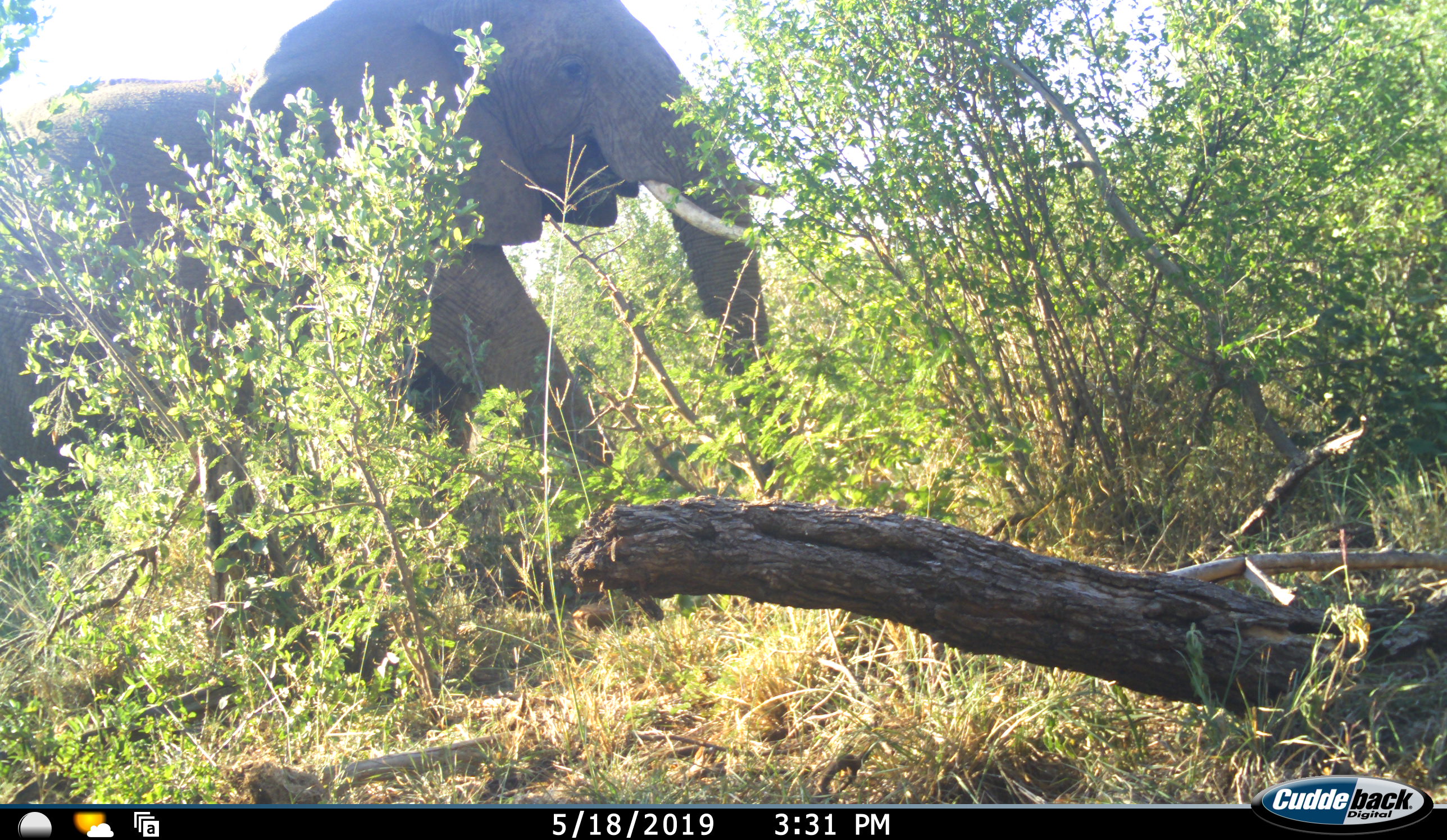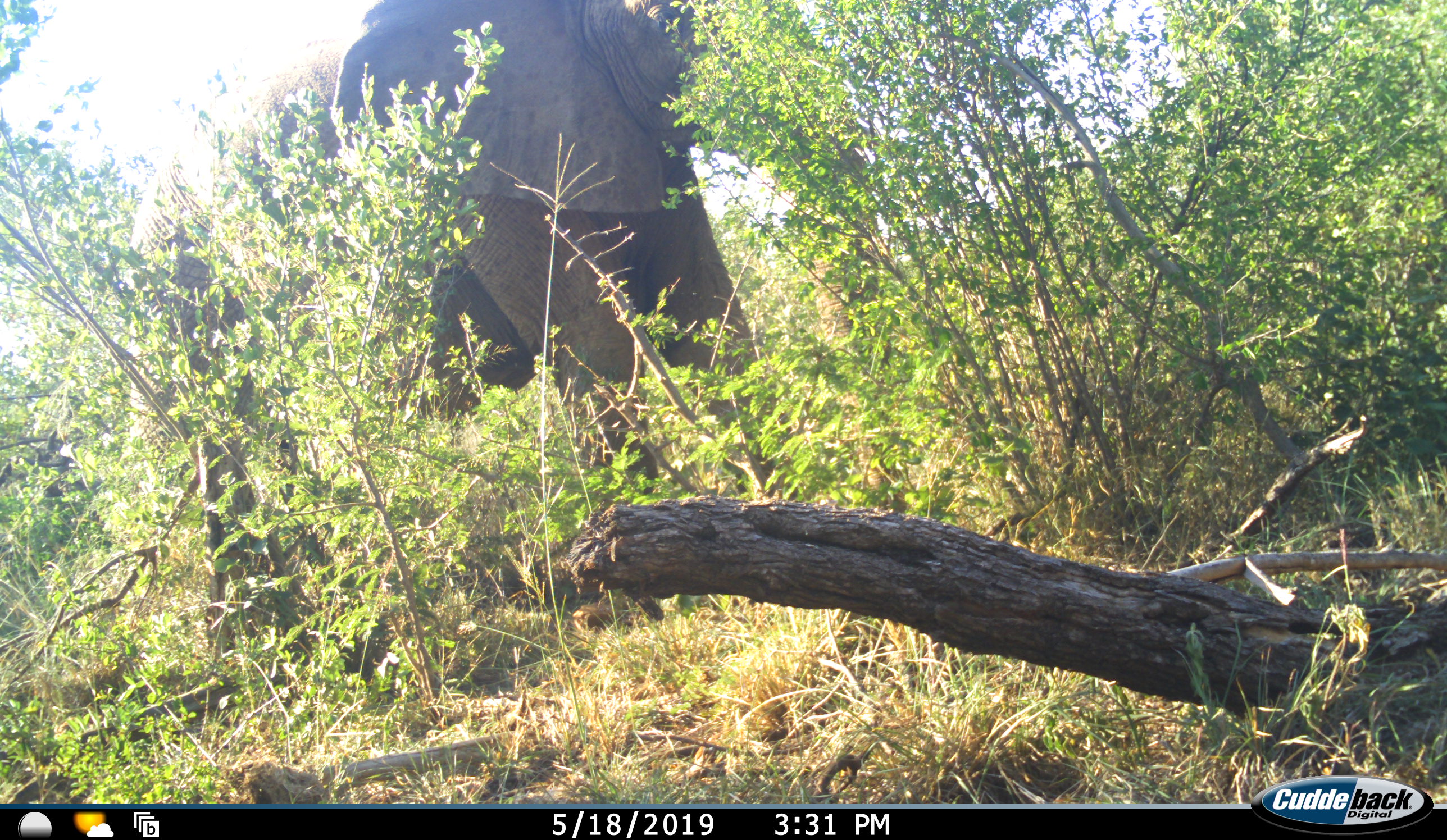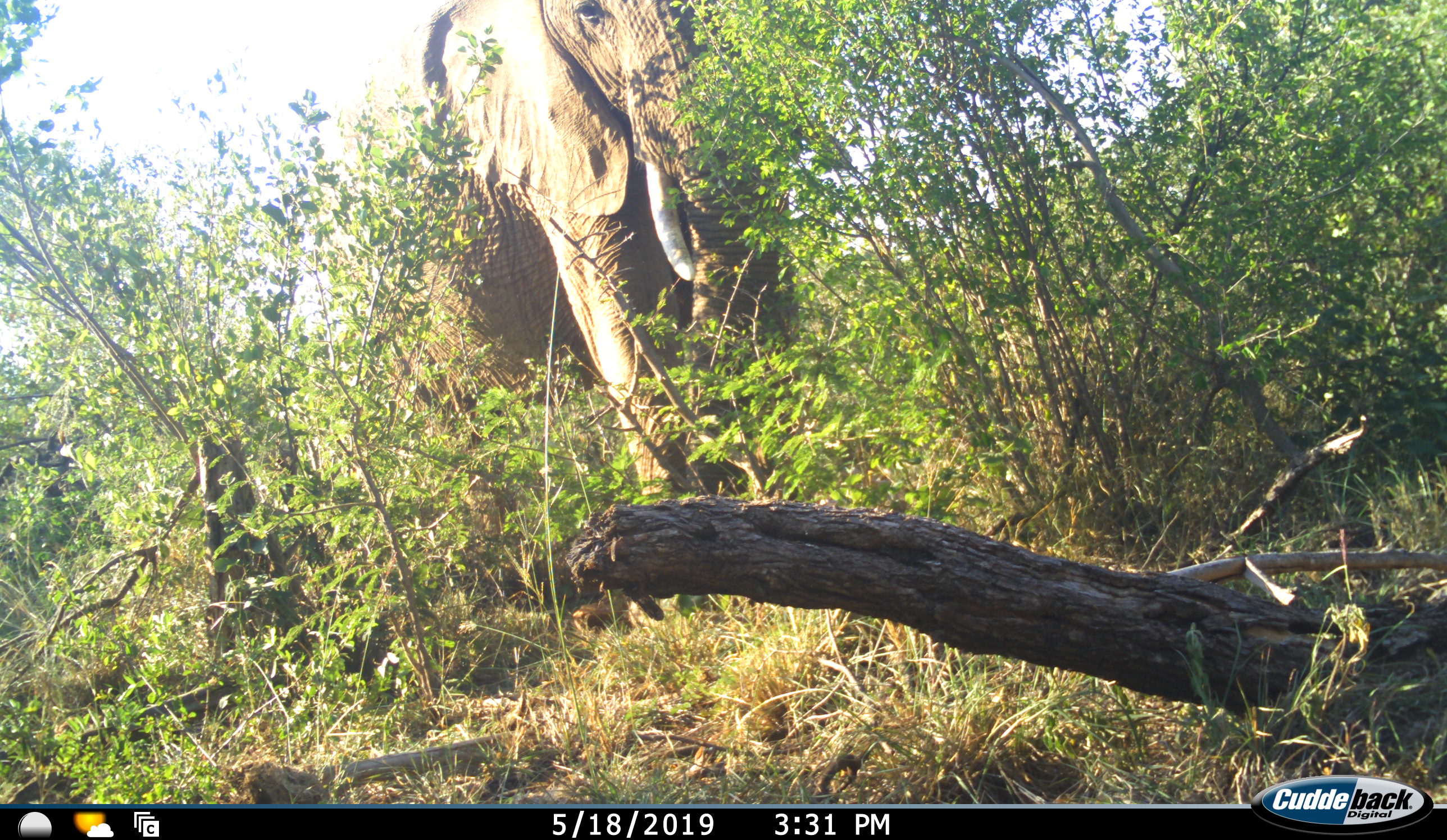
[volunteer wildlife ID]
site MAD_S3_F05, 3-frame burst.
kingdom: Animalia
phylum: Chordata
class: Mammalia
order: Proboscidea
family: Elephantidae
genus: Loxodonta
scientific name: Loxodonta africana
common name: african bush elephant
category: elephant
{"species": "elephant (african bush elephant) (Loxodonta africana)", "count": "1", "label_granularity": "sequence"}